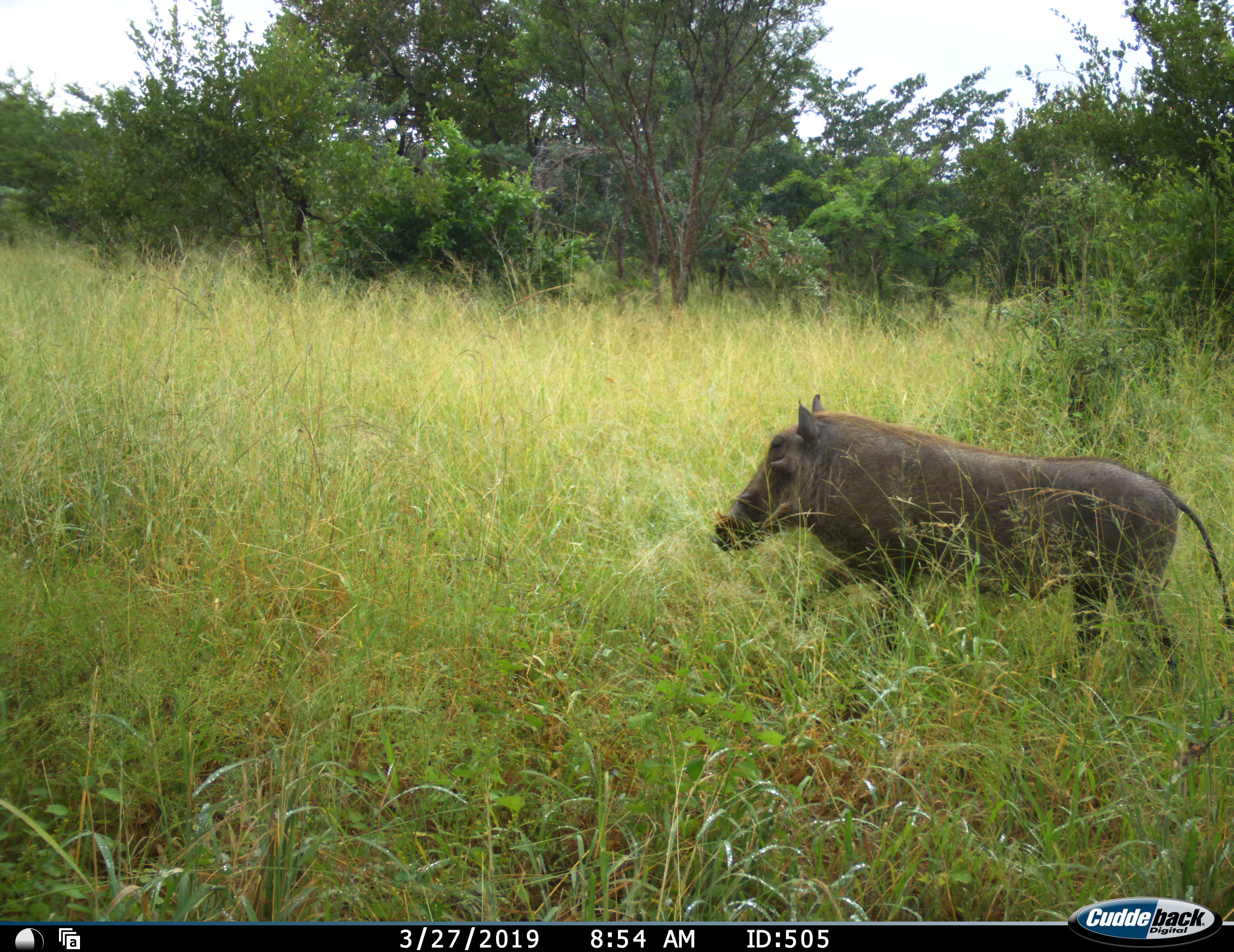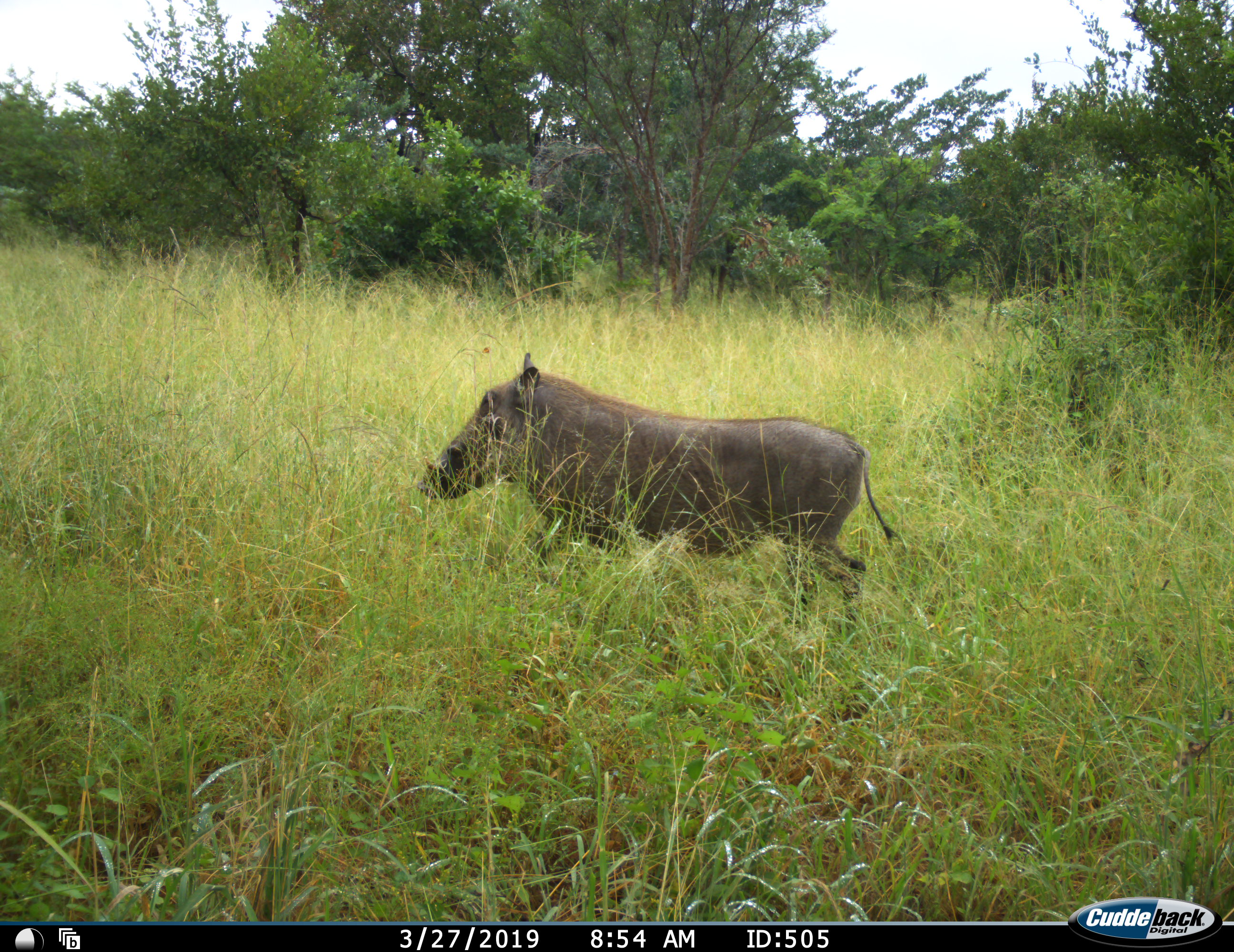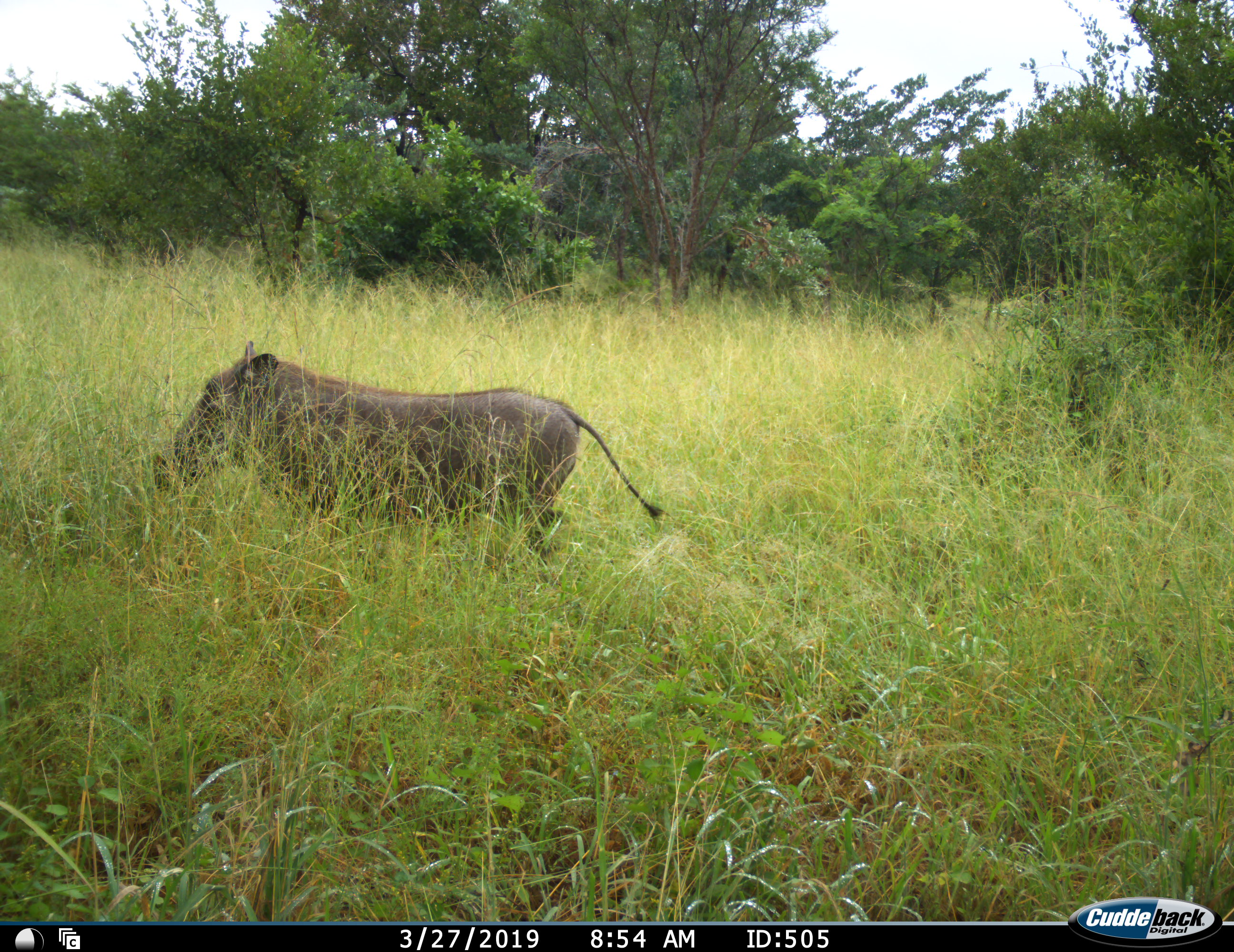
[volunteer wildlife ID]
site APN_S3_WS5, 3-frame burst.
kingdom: Animalia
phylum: Chordata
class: Mammalia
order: Artiodactyla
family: Suidae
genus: Phacochoerus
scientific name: Phacochoerus africanus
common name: warthog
Warthog (Phacochoerus africanus), count 1. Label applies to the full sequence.